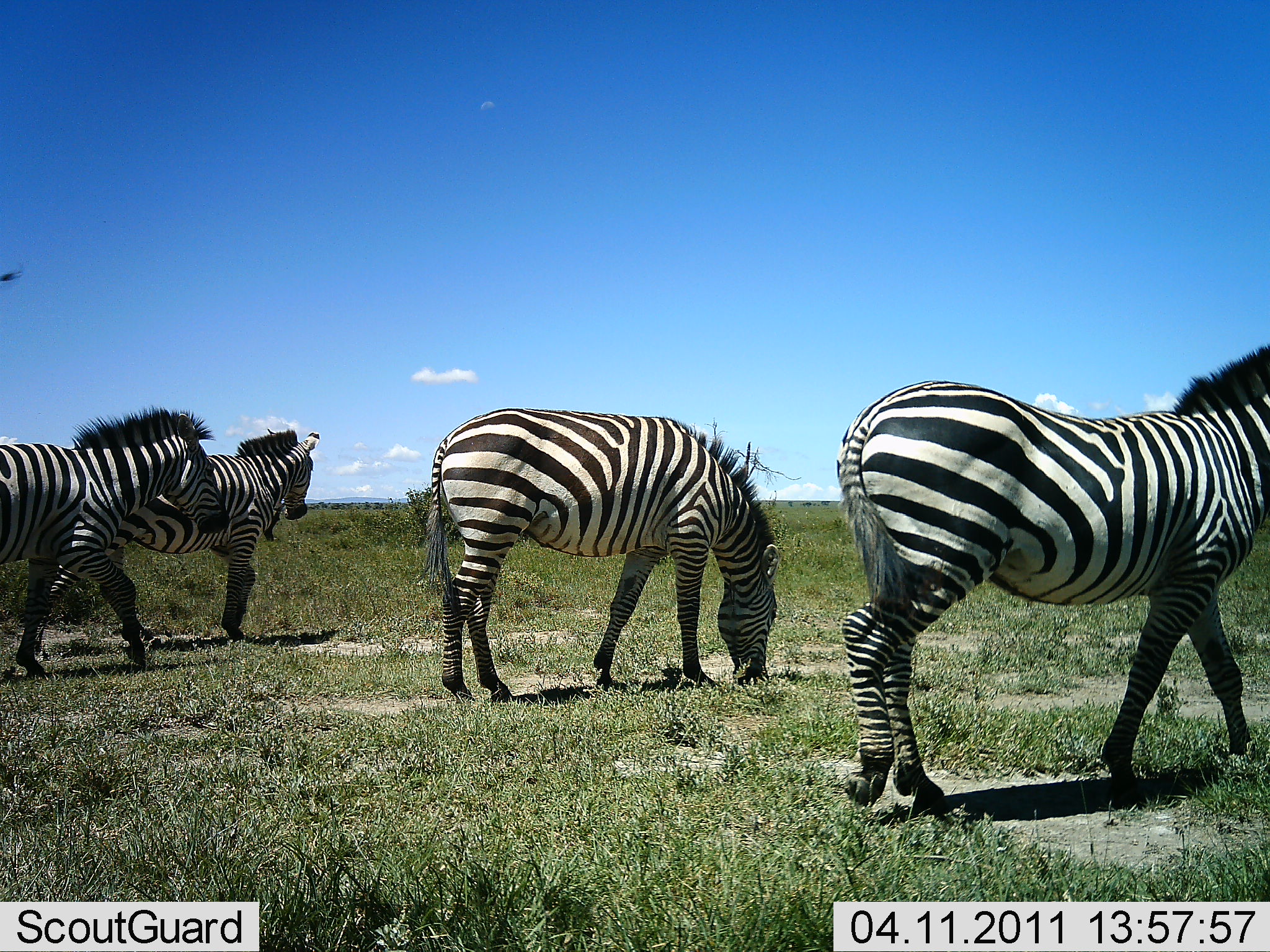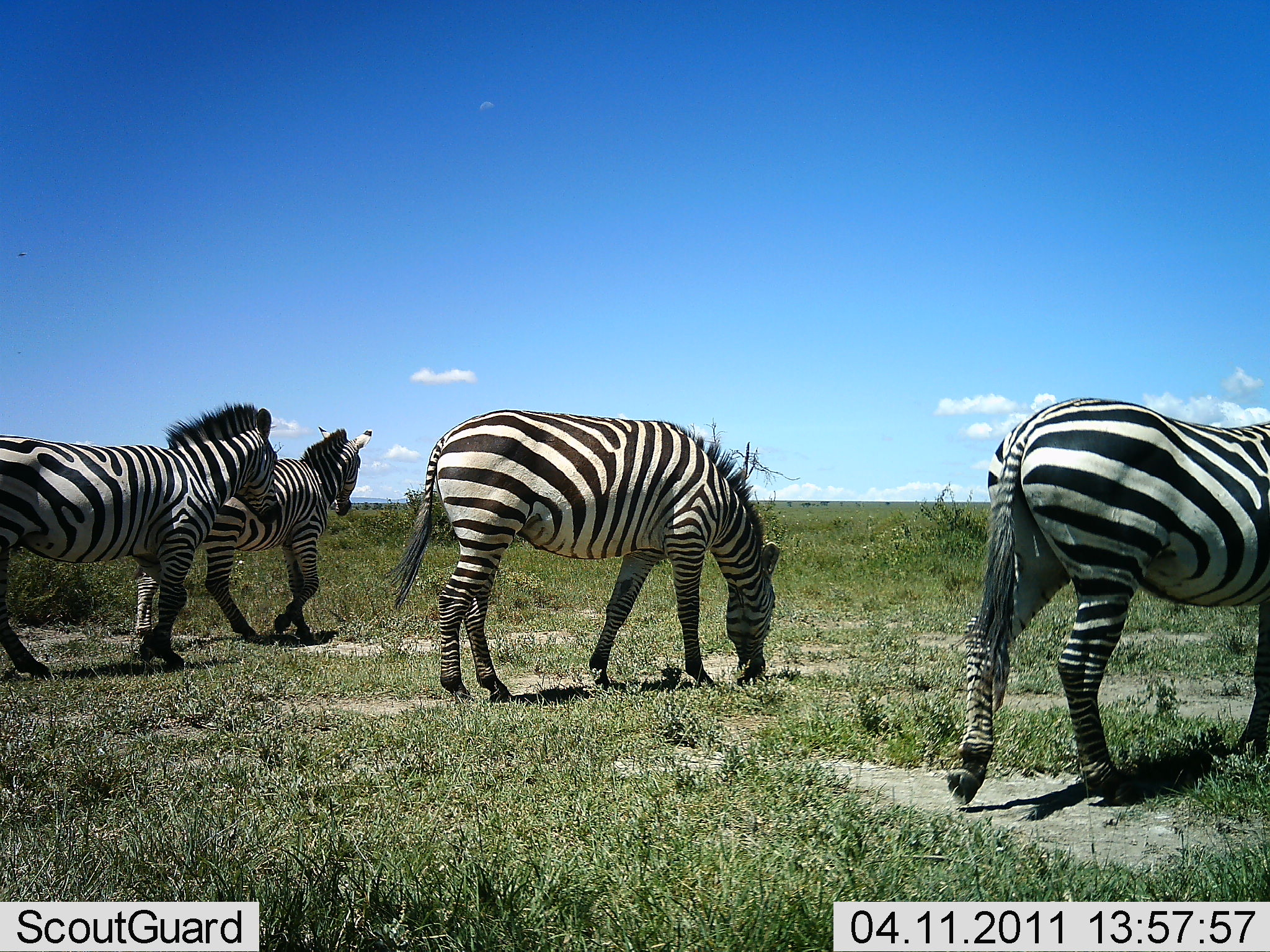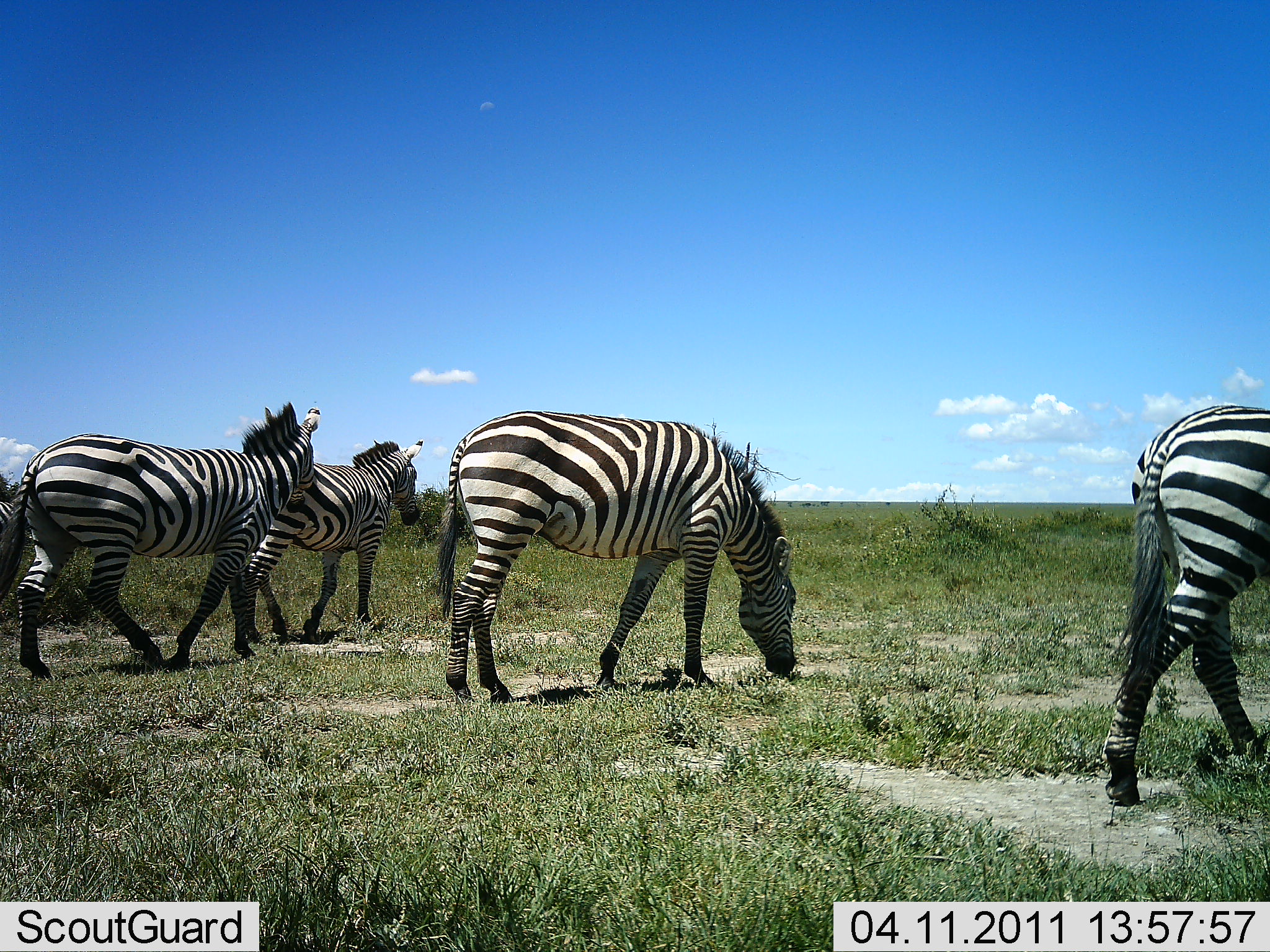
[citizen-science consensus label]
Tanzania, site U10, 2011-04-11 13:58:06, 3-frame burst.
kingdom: Animalia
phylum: Chordata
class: Mammalia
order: Perissodactyla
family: Equidae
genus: Equus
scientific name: Equus quagga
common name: plains zebra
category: zebra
Zebra (plains zebra) (Equus quagga), count 4. Behavior (volunteer vote fractions): standing 20%, resting 0%, moving 70%, interacting 0%. Young present (vote fraction): 0%. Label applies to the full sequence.